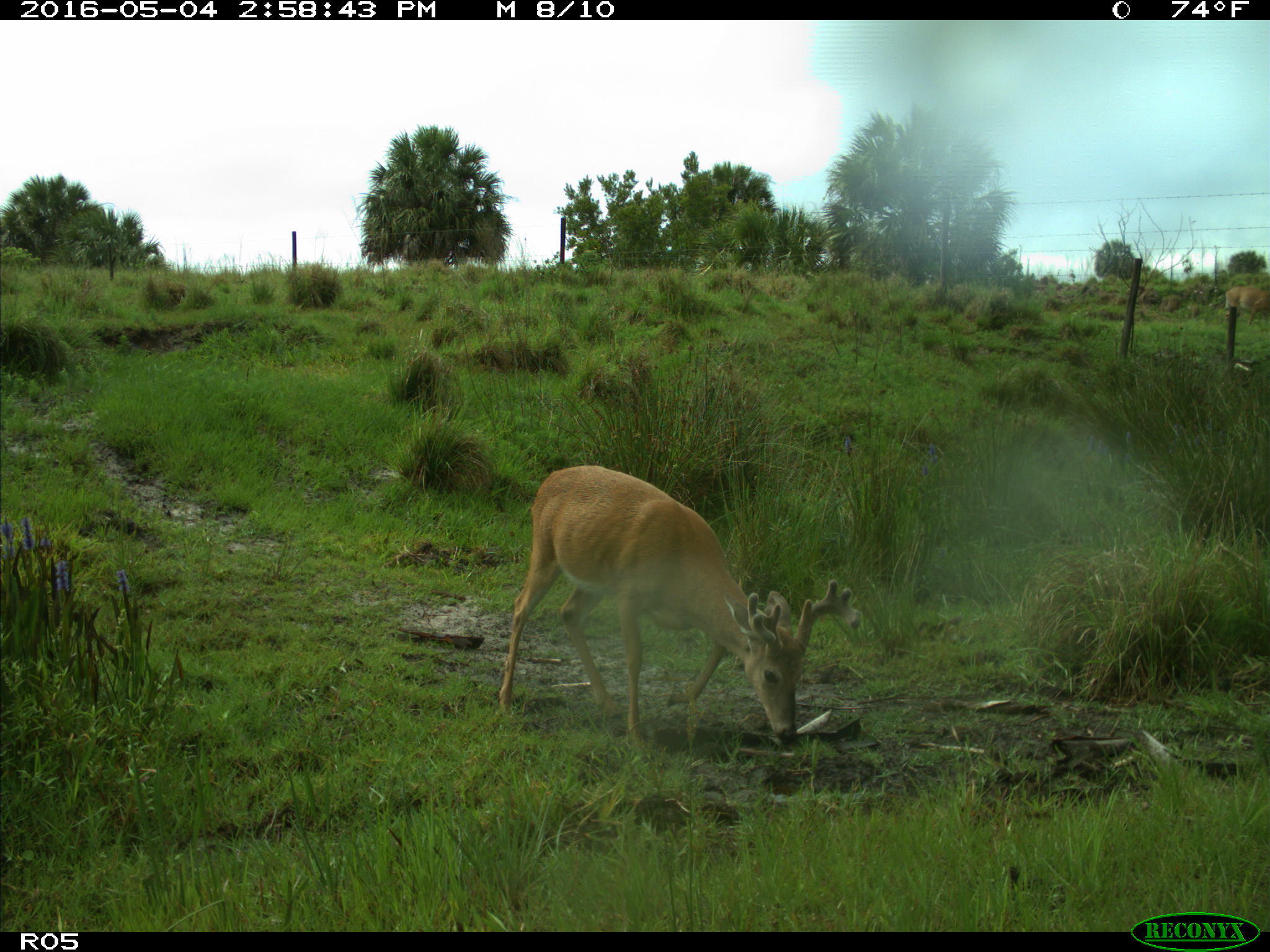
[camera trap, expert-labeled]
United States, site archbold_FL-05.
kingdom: Animalia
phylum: Chordata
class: Mammalia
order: Artiodactyla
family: Cervidae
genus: Odocoileus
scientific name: Odocoileus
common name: deer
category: unidentified deer